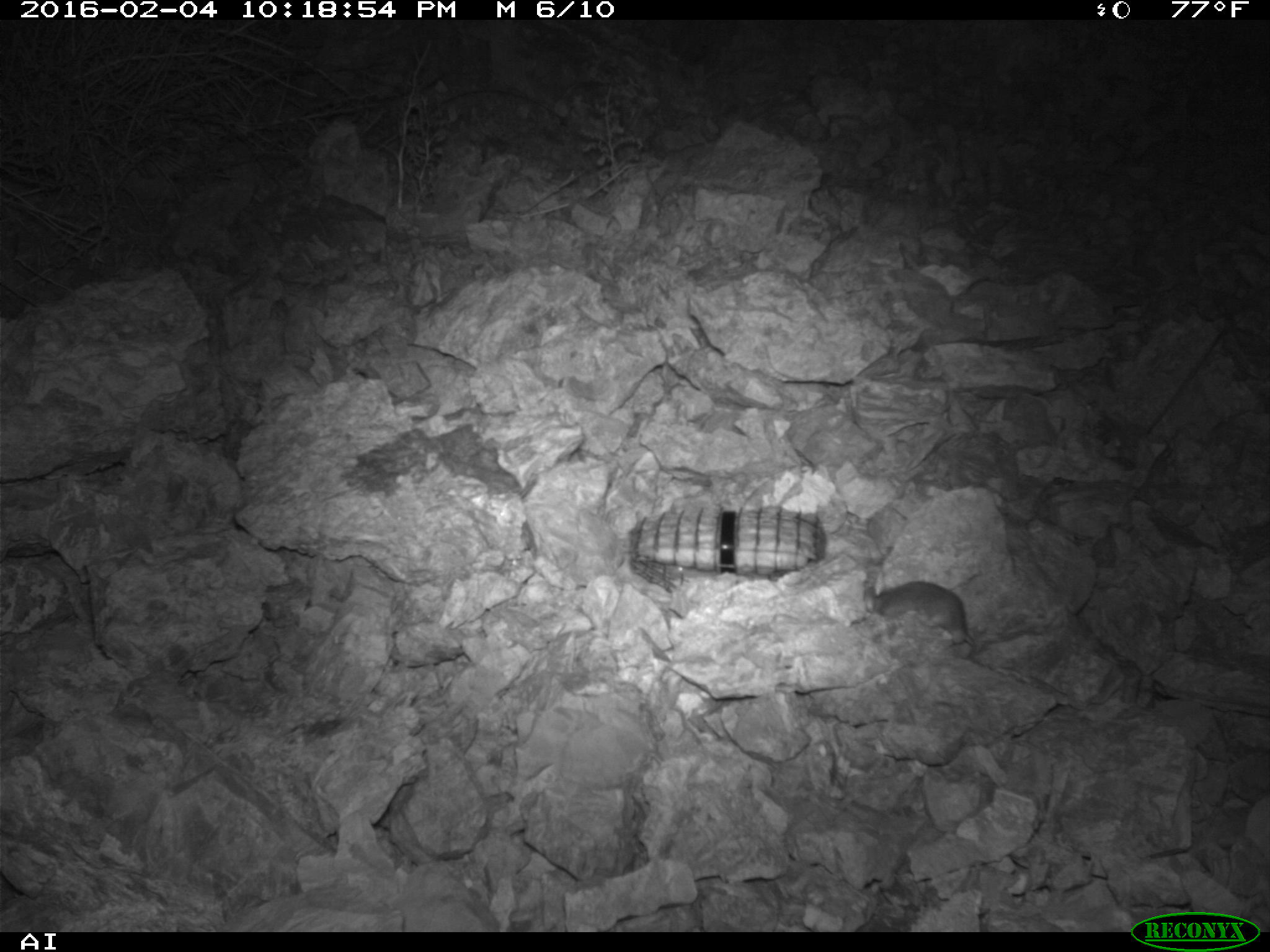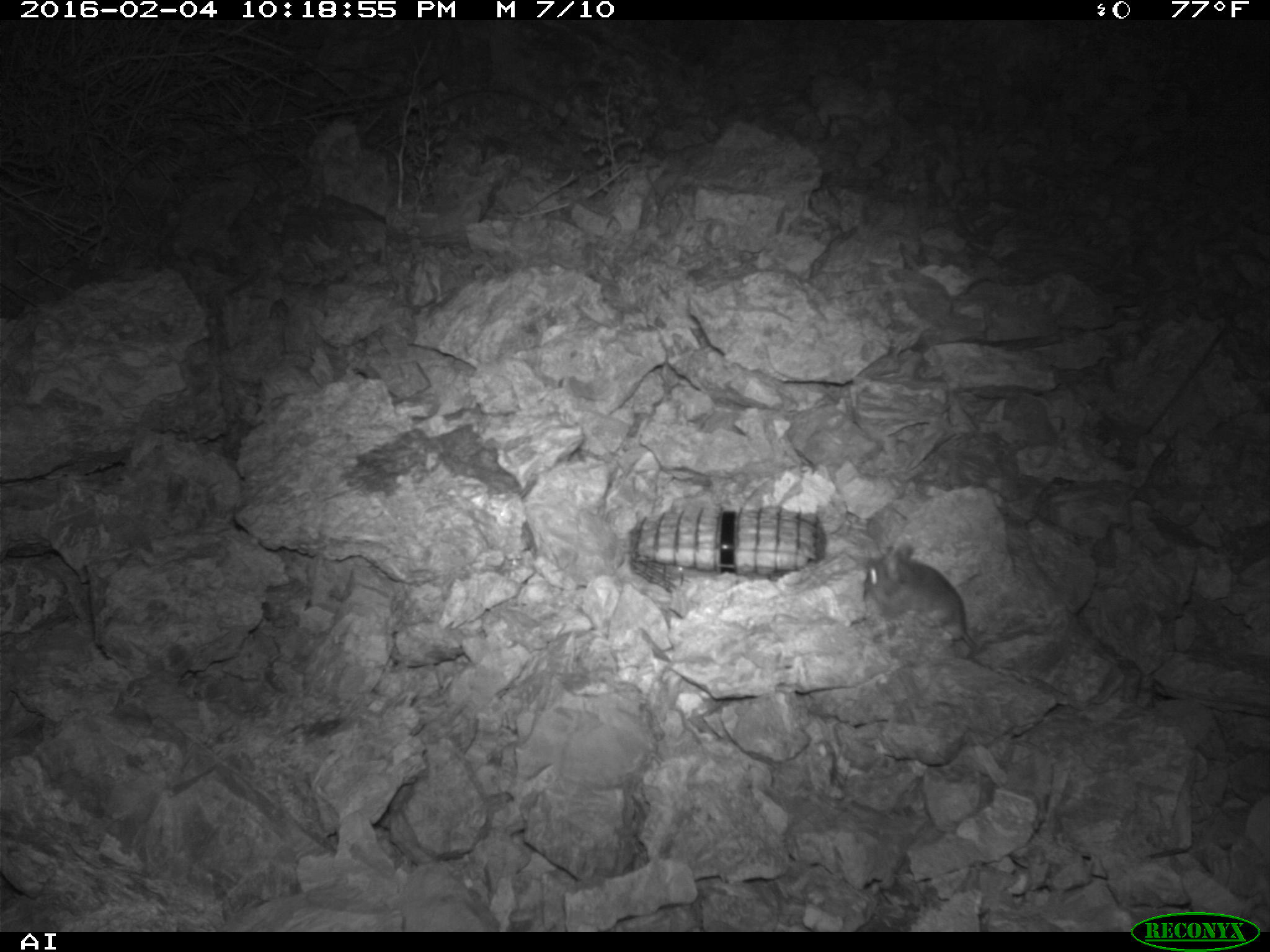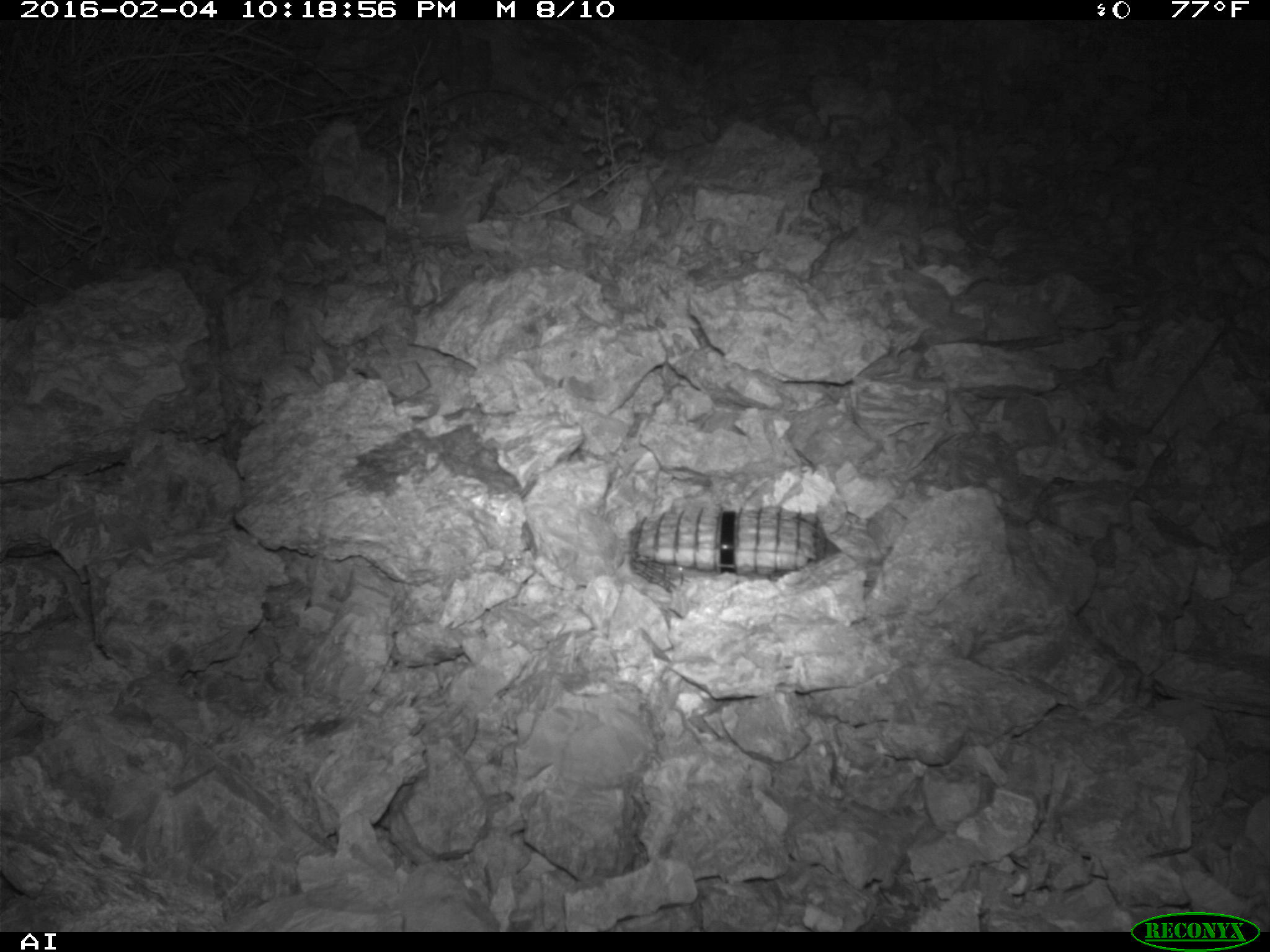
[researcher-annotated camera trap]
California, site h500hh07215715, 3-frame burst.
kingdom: Animalia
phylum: Chordata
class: Mammalia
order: Rodentia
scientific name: Rodentia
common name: rodent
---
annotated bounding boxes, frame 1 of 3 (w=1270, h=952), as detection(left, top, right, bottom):
rodent: detection(861, 580, 975, 658)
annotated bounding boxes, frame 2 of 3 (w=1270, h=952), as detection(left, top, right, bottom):
rodent: detection(864, 544, 977, 649)